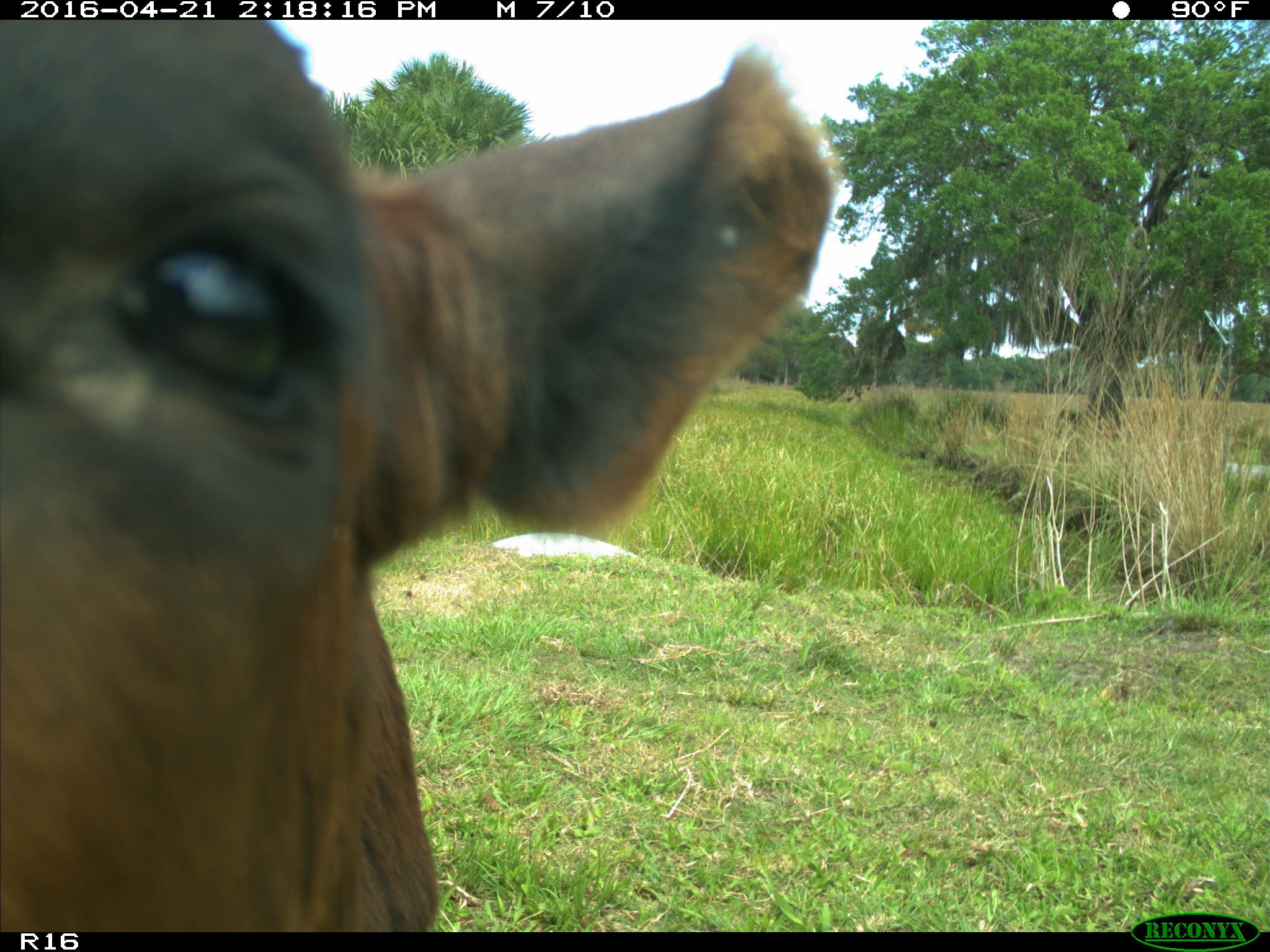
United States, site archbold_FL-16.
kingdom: Animalia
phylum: Chordata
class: Mammalia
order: Artiodactyla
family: Bovidae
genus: Bos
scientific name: Bos taurus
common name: domestic cow